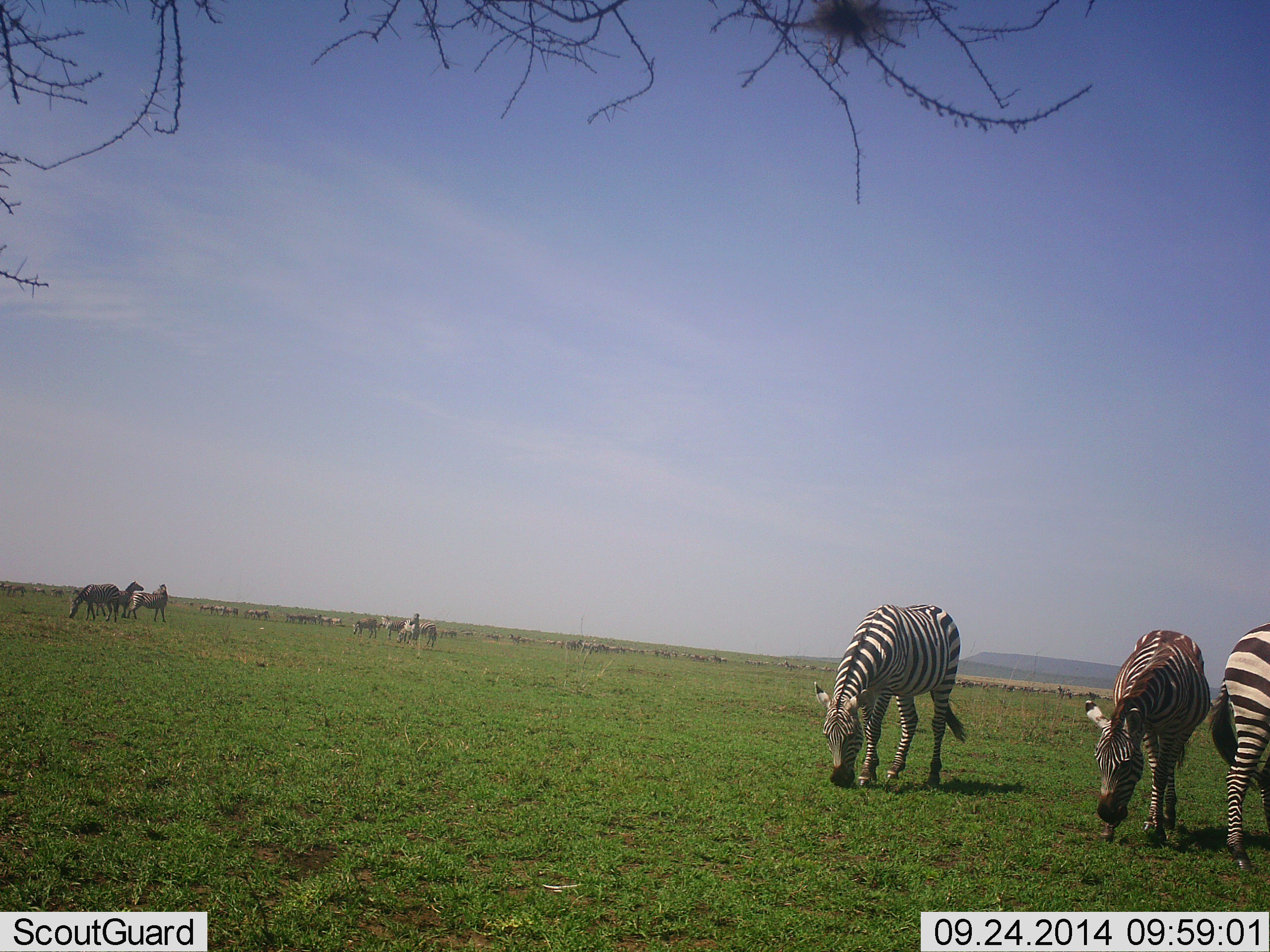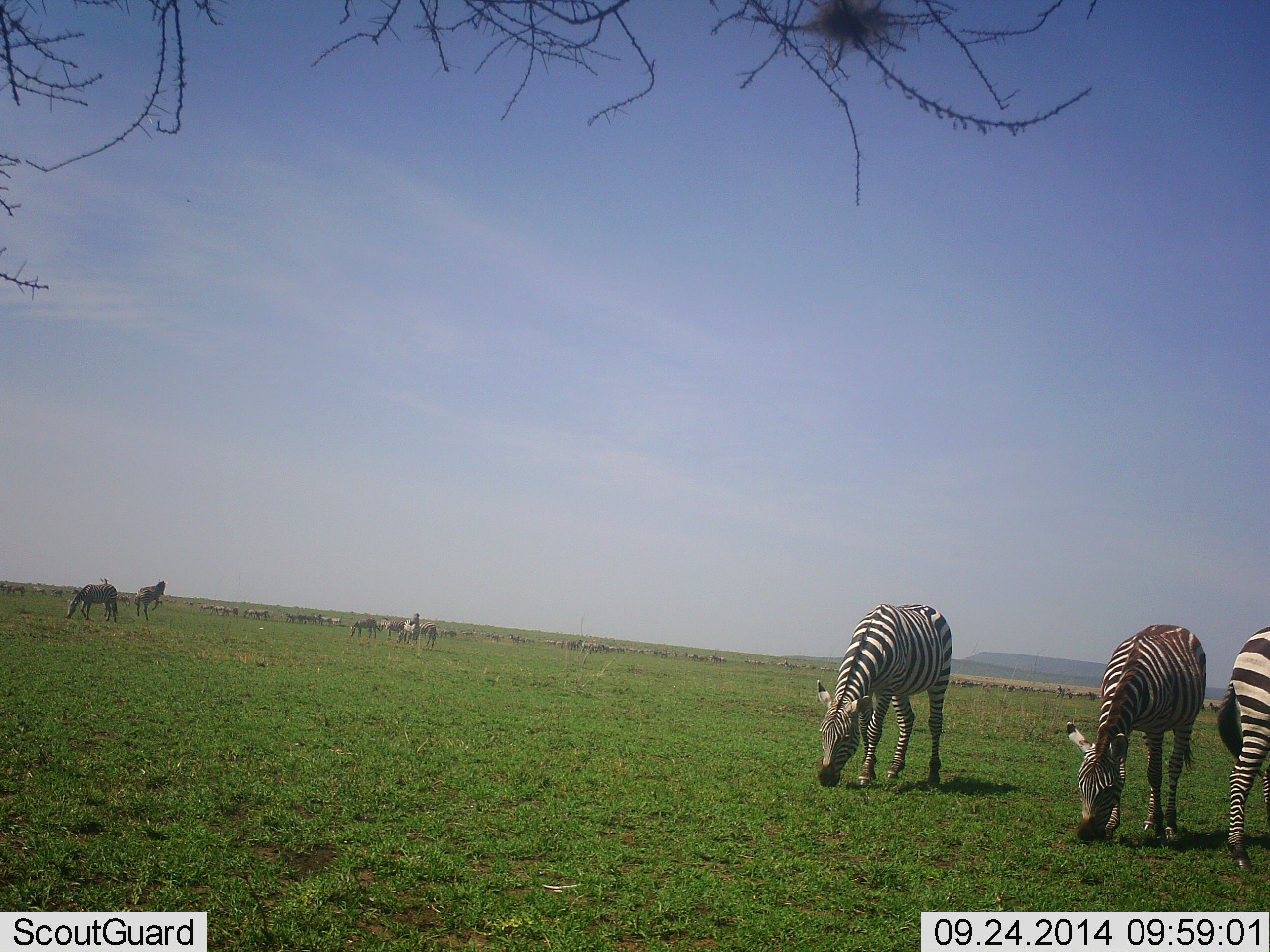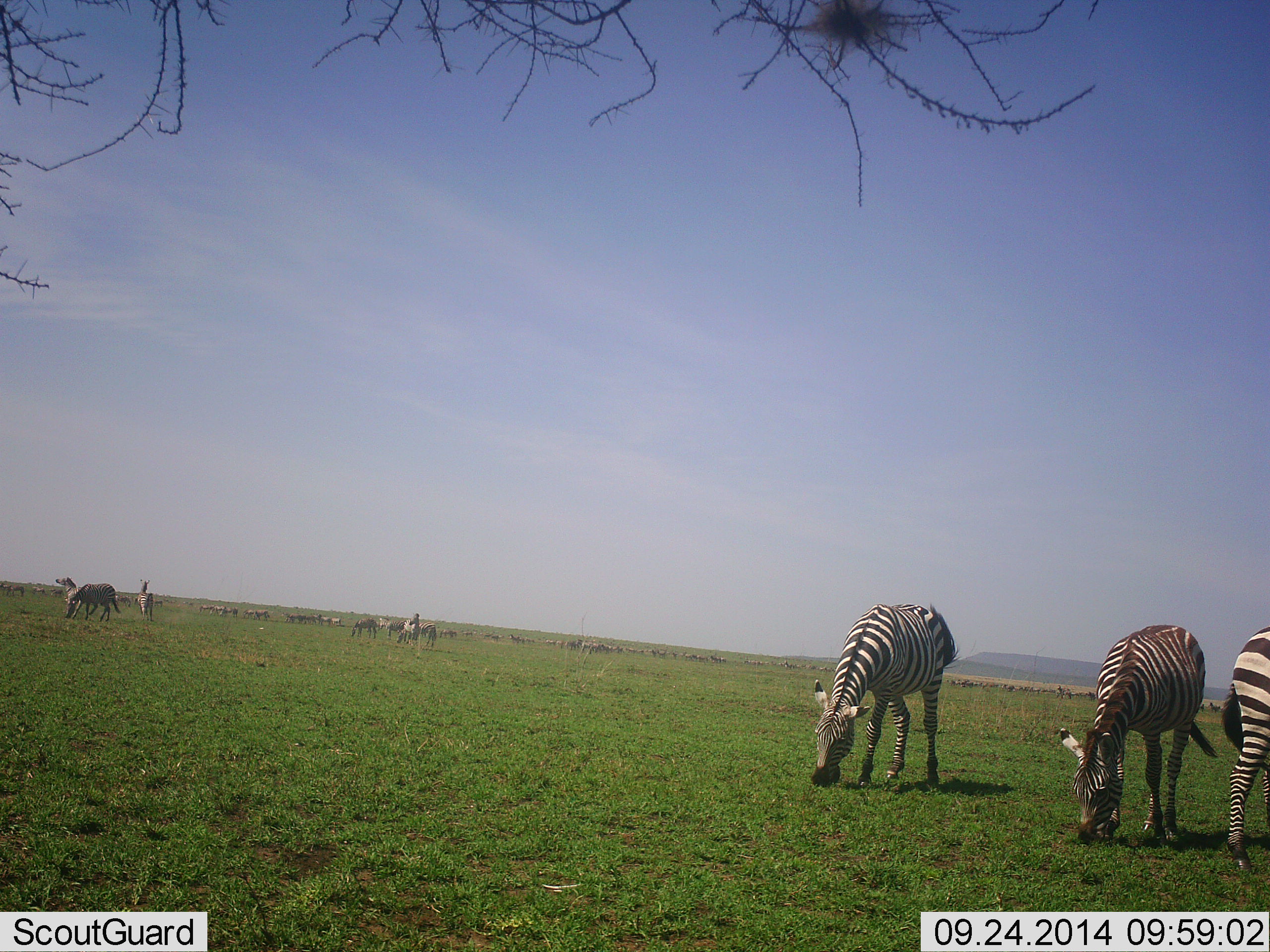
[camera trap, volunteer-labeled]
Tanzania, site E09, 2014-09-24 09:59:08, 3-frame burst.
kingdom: Animalia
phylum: Chordata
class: Mammalia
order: Perissodactyla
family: Equidae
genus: Equus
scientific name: Equus quagga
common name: plains zebra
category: zebra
Zebra (plains zebra) (Equus quagga), count 7. Behavior (volunteer vote fractions): standing 36%, resting 0%, moving 27%, interacting 55%. Young present (vote fraction): 9%. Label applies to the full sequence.